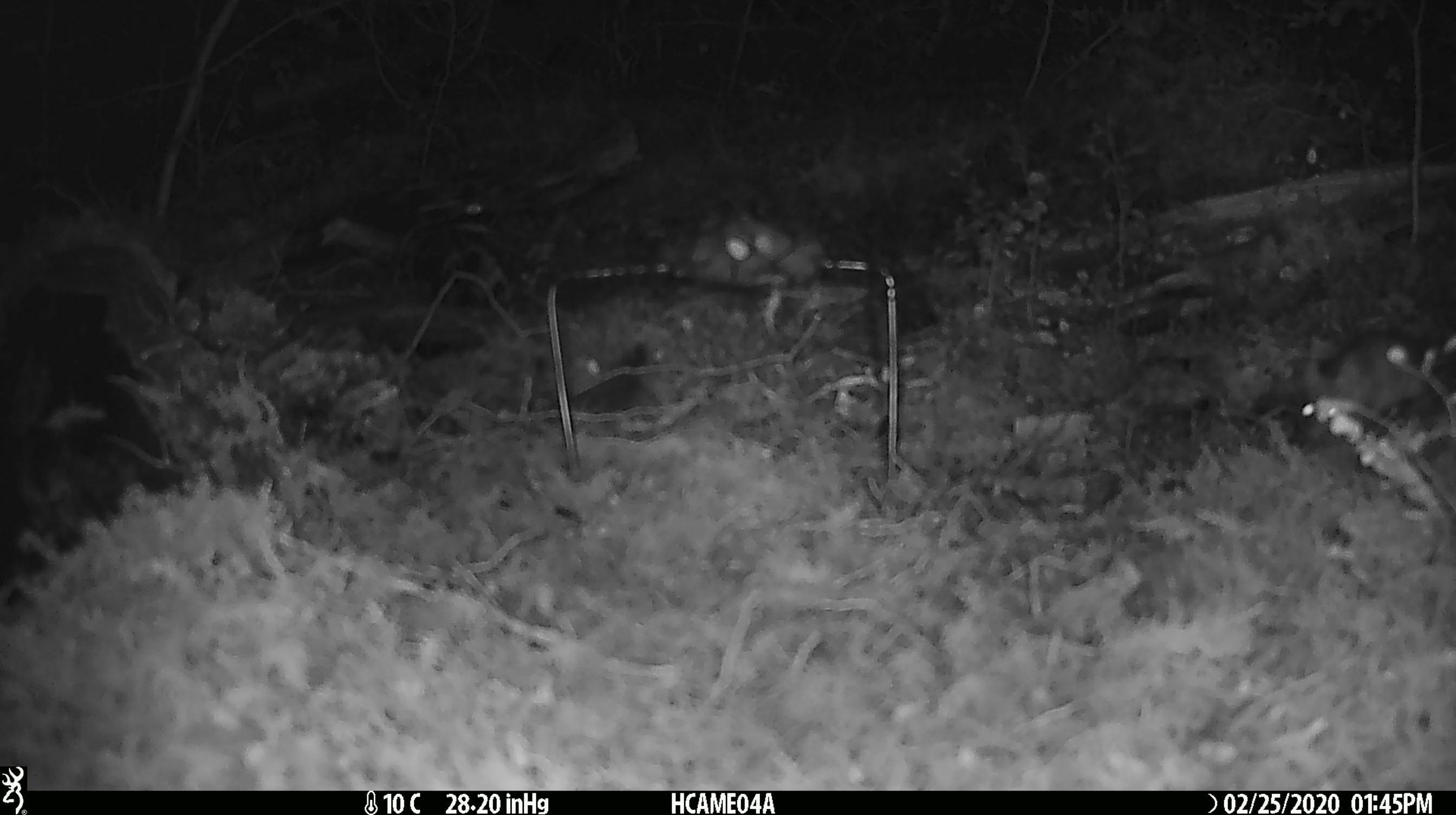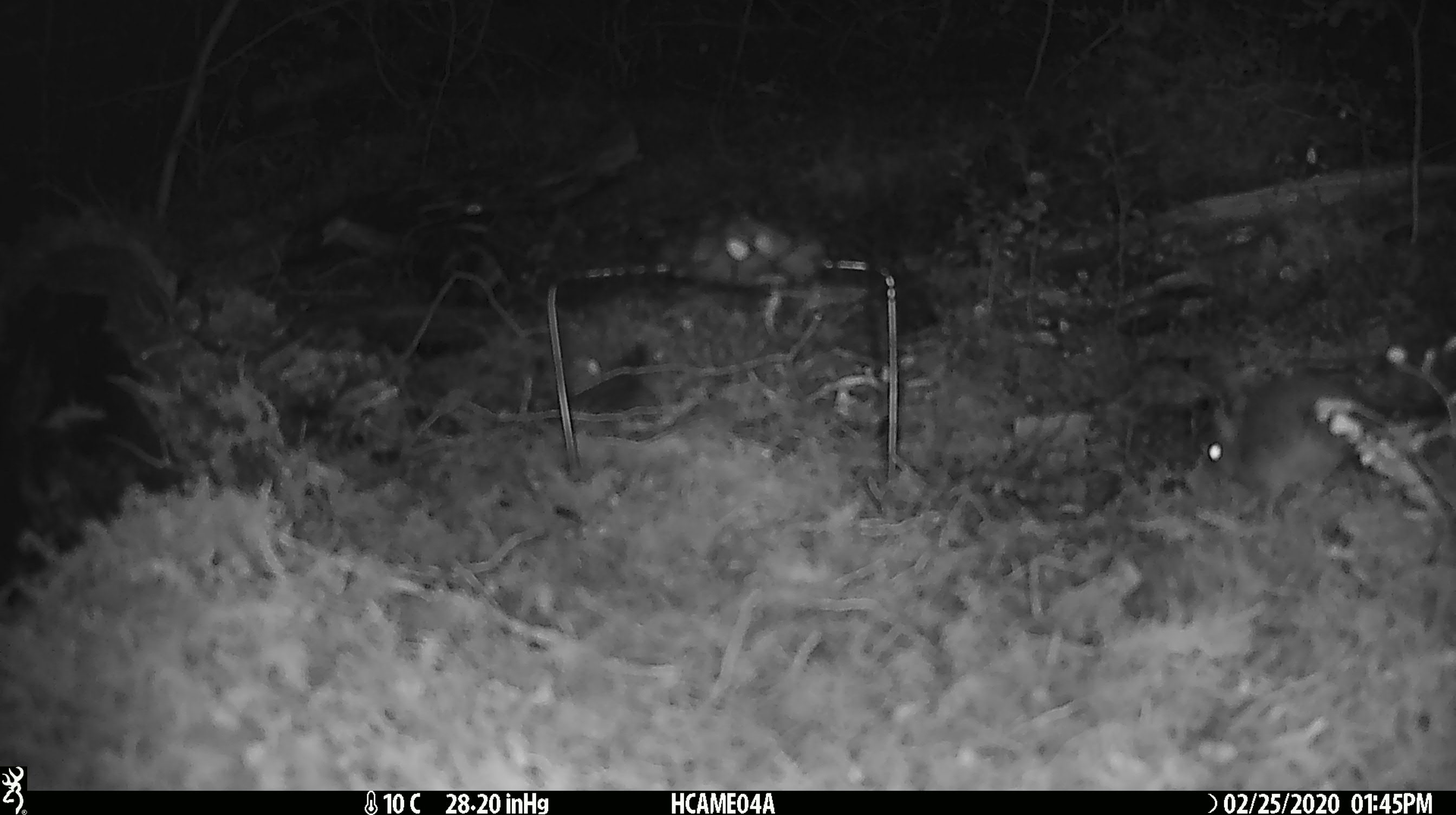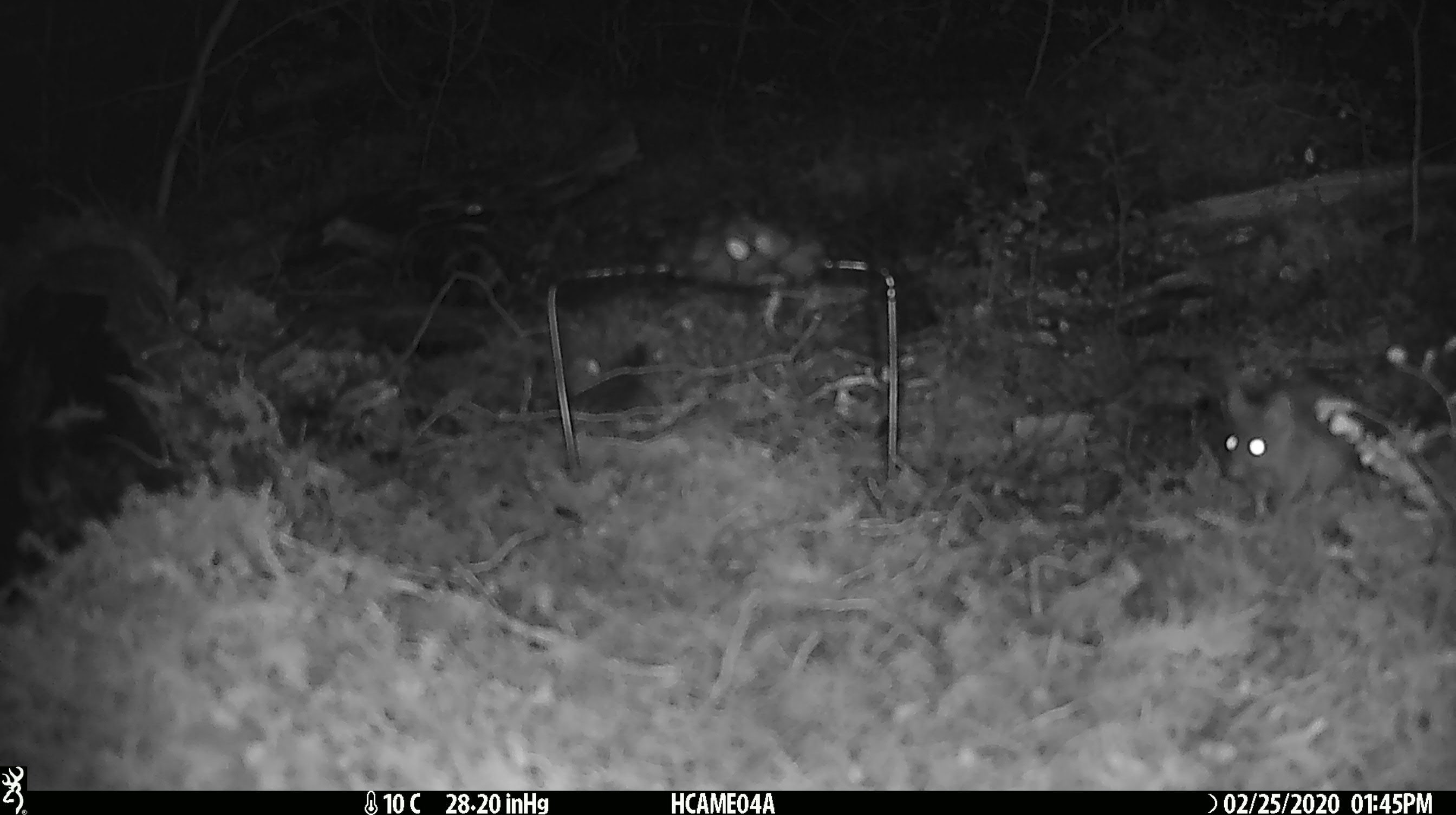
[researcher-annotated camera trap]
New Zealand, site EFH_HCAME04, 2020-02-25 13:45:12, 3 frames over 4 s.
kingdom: Animalia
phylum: Chordata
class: Mammalia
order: Rodentia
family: Muridae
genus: Mus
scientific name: Mus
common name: mouse